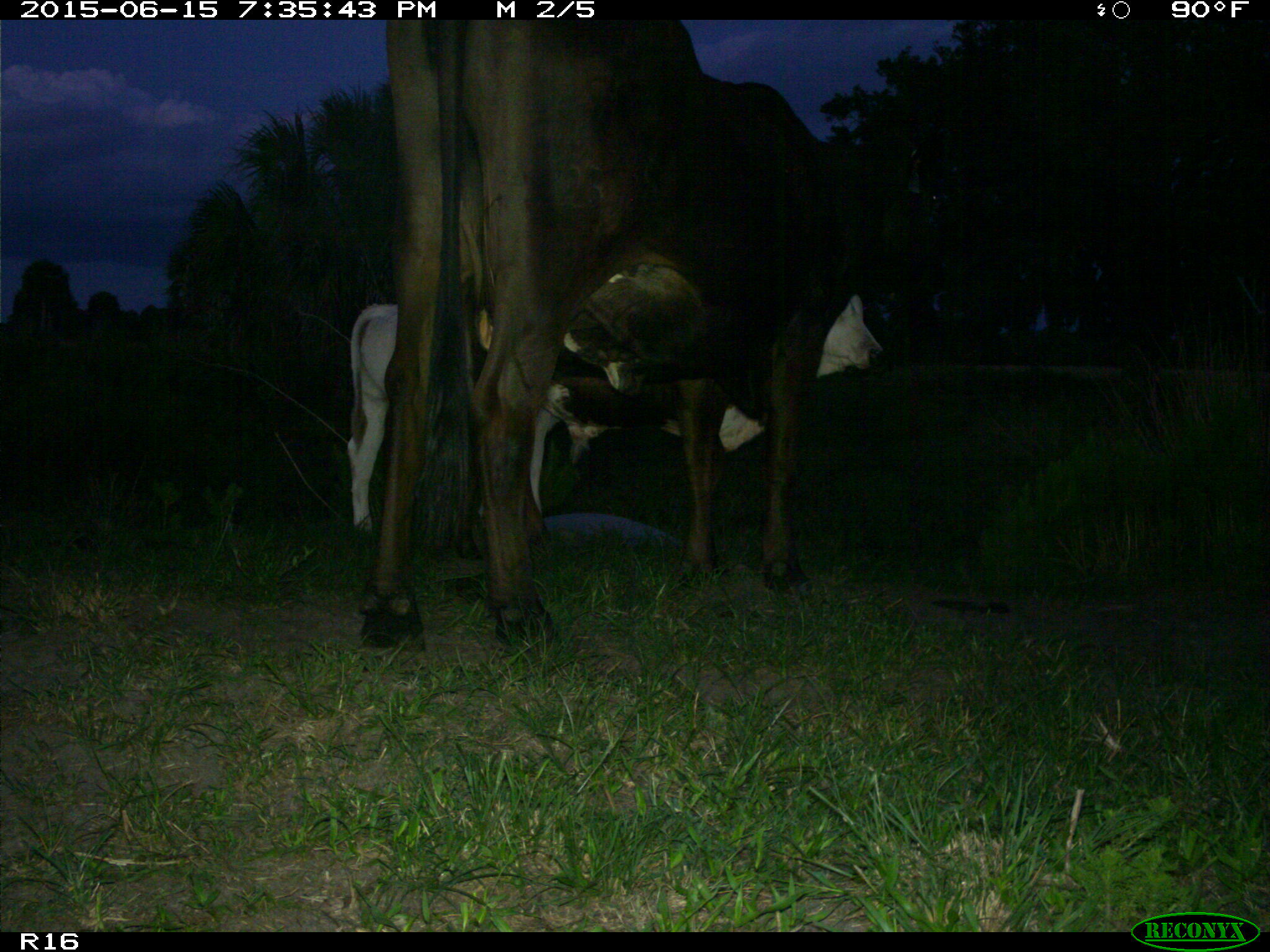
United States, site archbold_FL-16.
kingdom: Animalia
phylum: Chordata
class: Mammalia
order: Artiodactyla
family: Bovidae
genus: Bos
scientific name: Bos taurus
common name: domestic cow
Bos taurus (domestic cow).